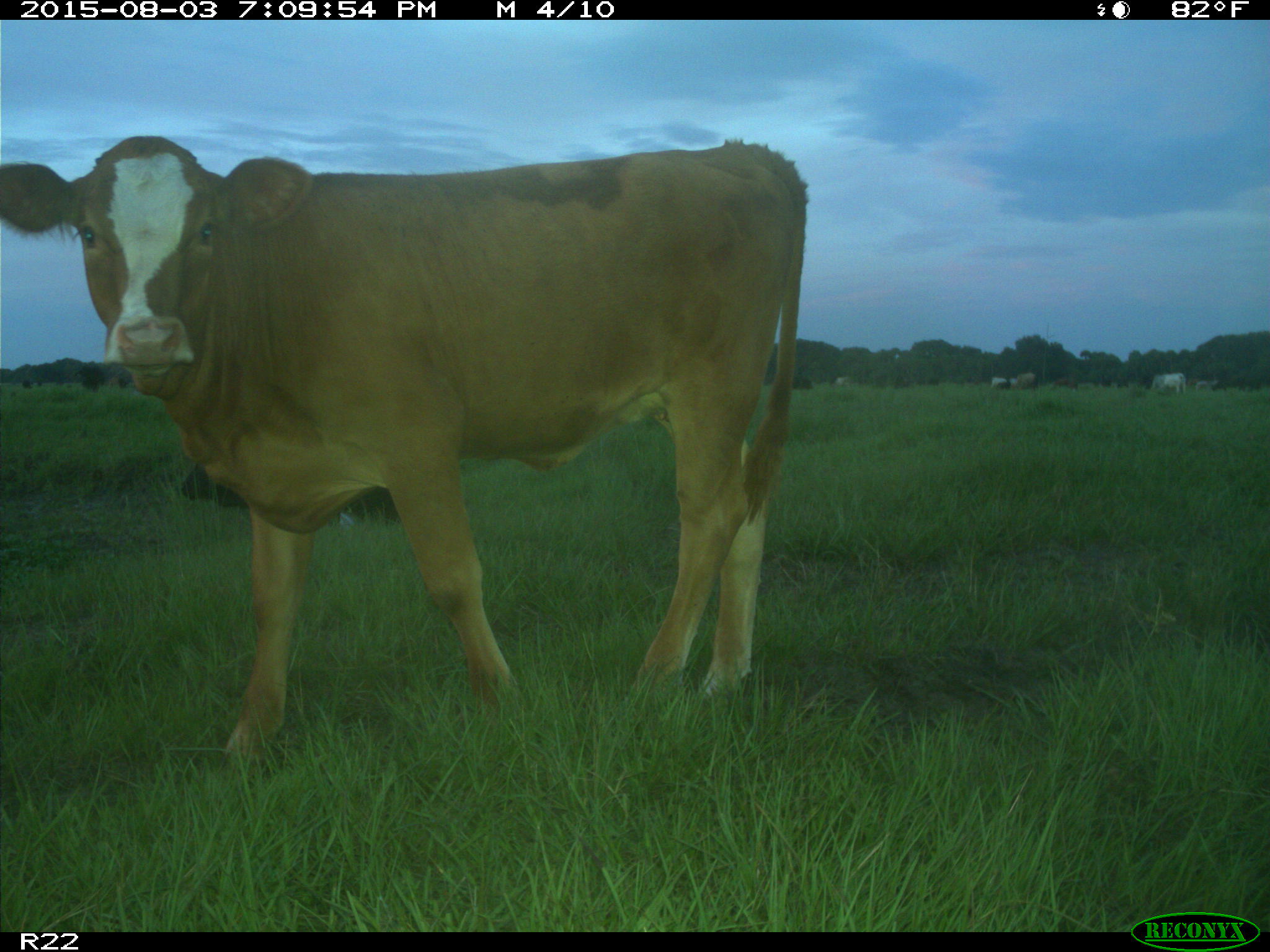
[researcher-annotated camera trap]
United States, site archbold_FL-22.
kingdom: Animalia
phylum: Chordata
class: Mammalia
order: Artiodactyla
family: Bovidae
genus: Bos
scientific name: Bos taurus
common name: domestic cow